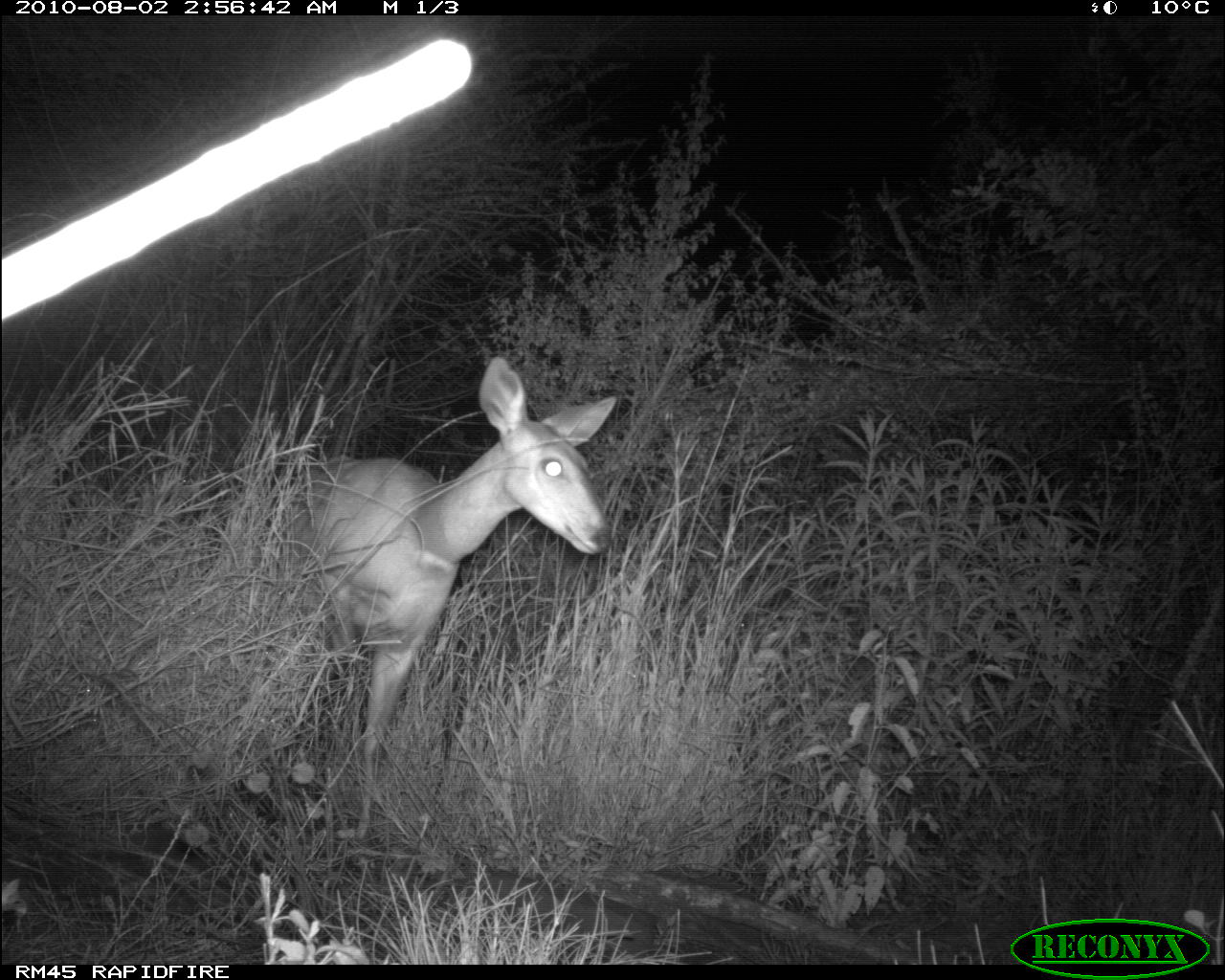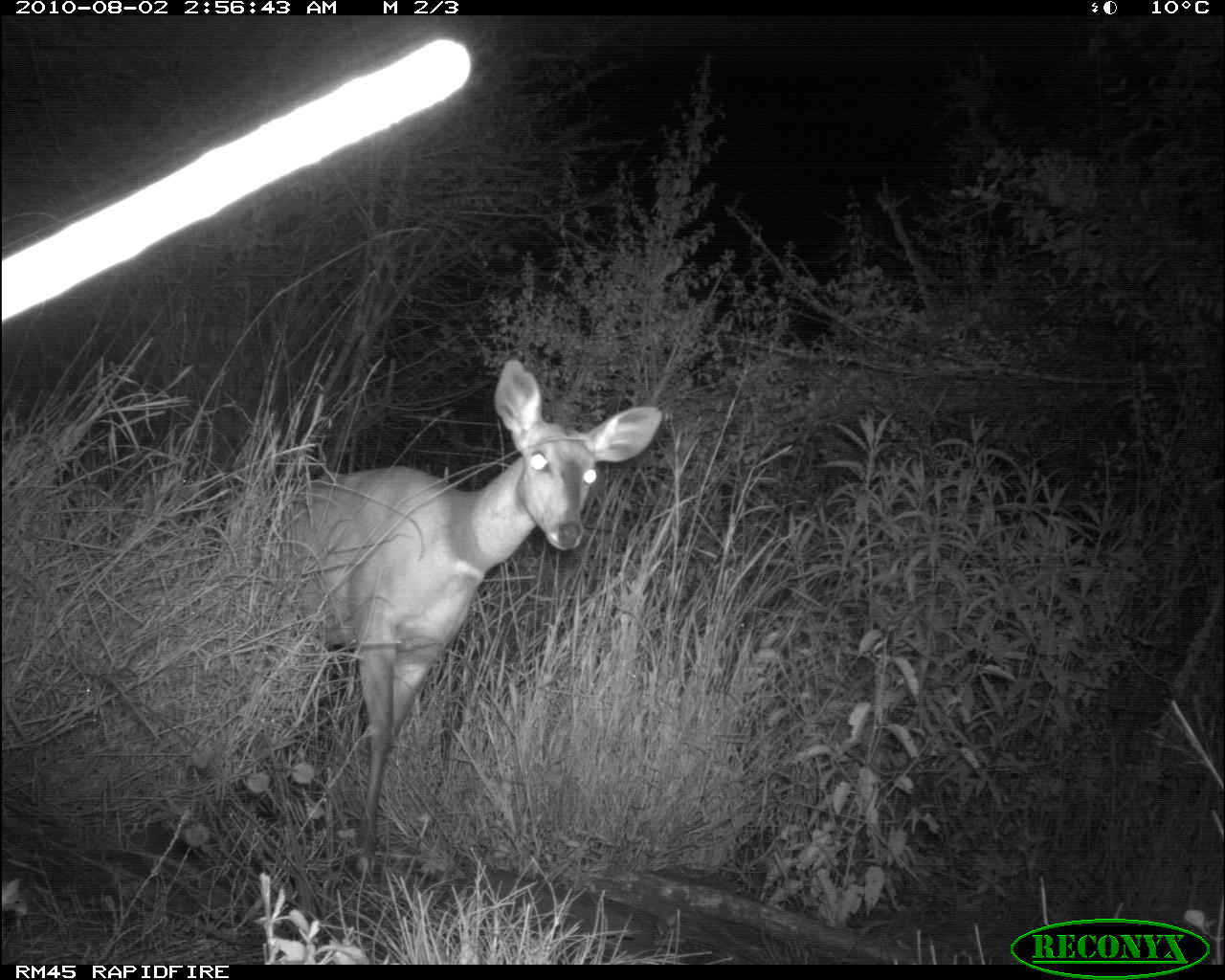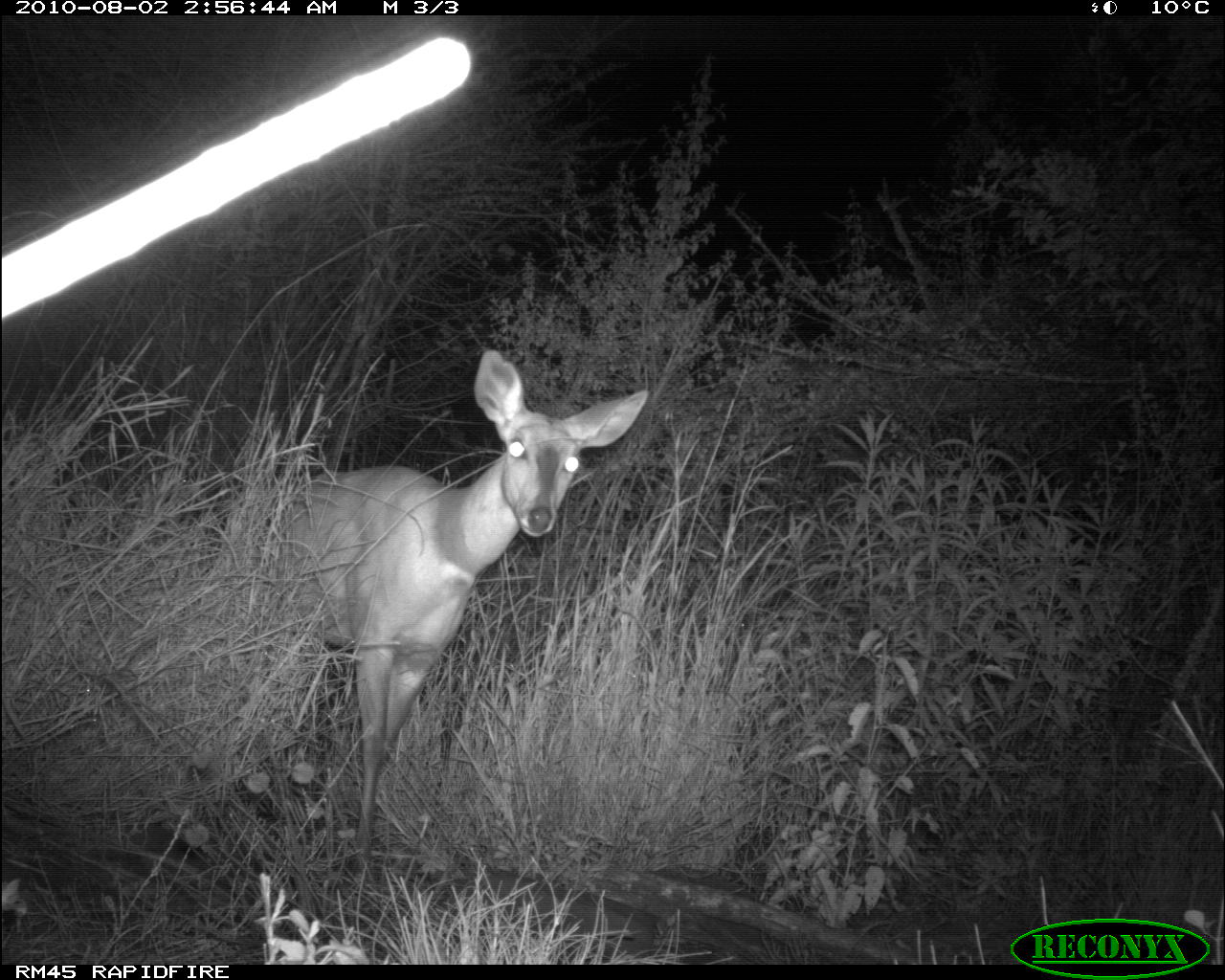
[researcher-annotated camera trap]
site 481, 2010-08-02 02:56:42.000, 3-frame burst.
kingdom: Animalia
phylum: Chordata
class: Mammalia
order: Artiodactyla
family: Bovidae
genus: Tragelaphus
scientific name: Tragelaphus scriptus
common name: bushbuck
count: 1